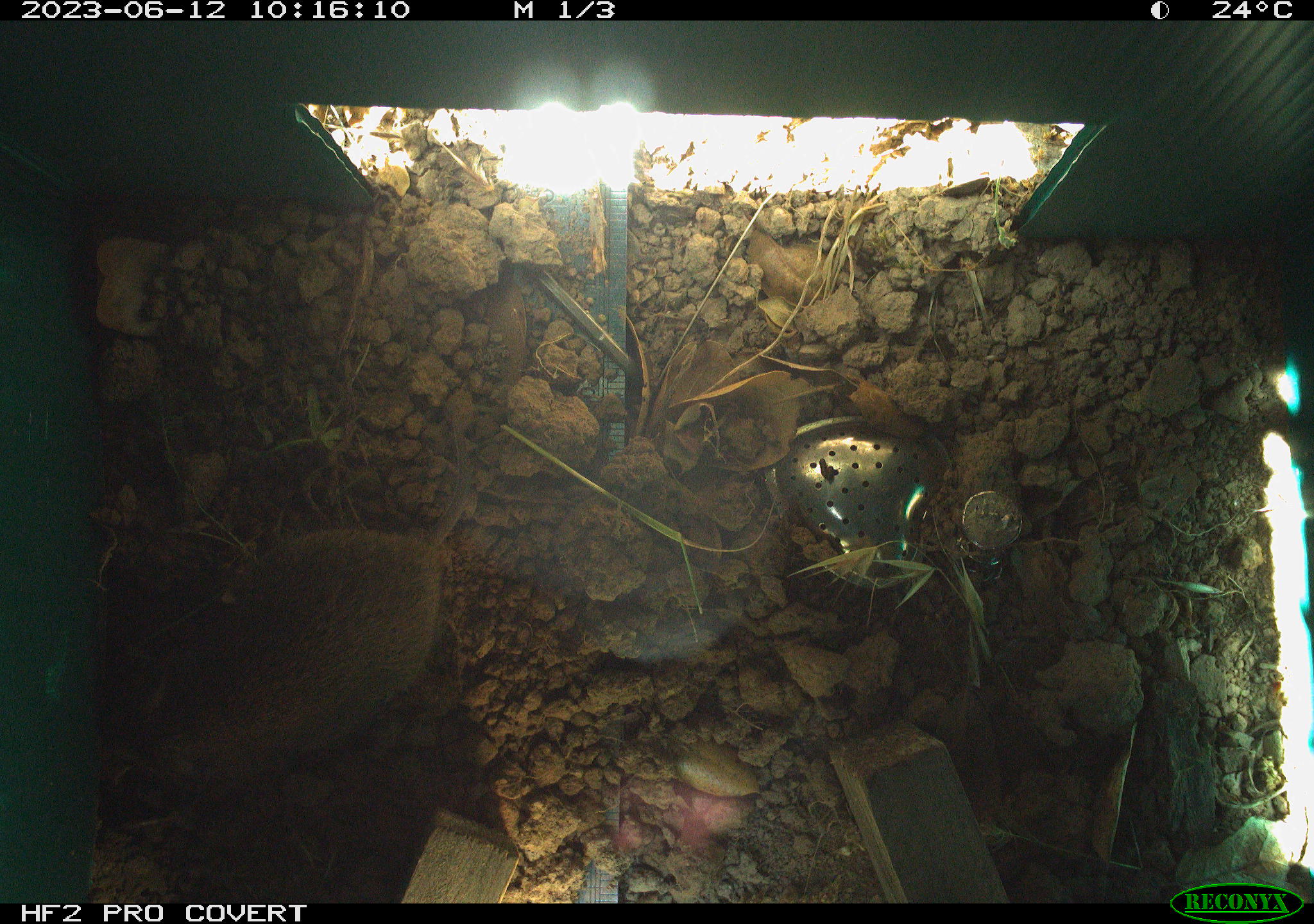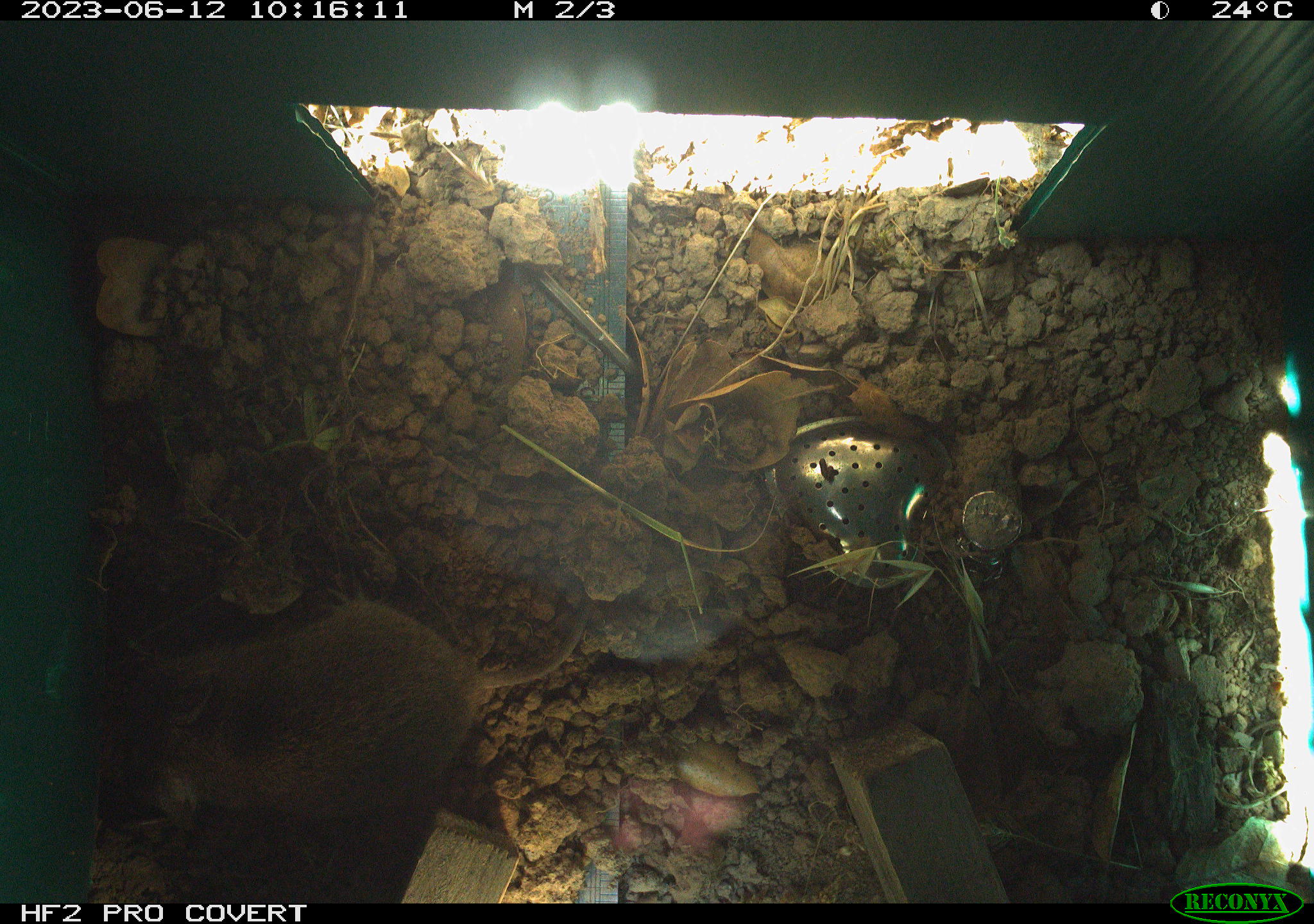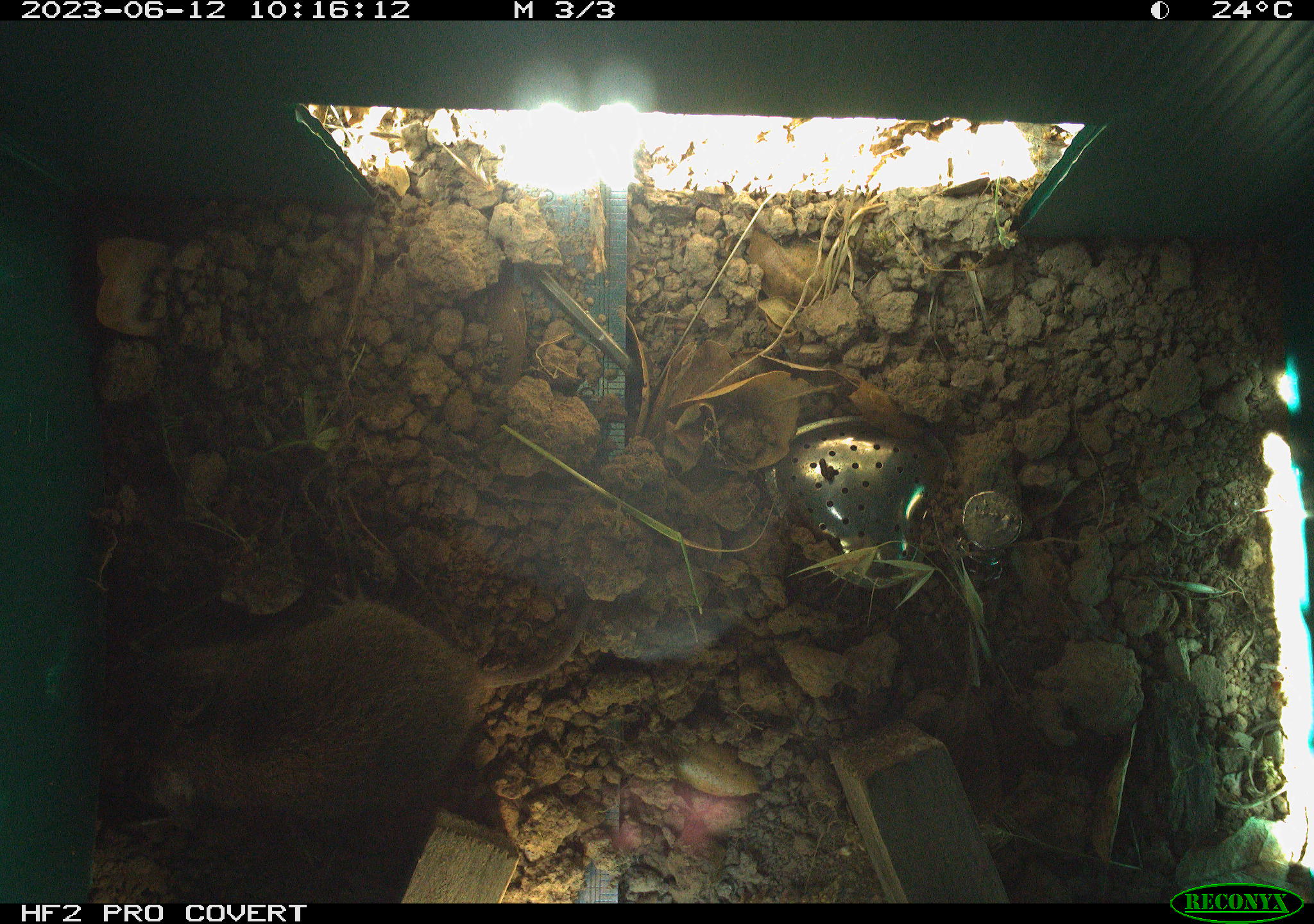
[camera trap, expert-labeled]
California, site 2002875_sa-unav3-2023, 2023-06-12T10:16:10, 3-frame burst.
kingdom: Animalia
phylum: Chordata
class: Mammalia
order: Rodentia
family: Cricetidae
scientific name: Arvicolinae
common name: voles, lemmings, and muskrats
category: arvicolinae subfamily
Arvicolinae subfamily (voles, lemmings, and muskrats) (Arvicolinae).